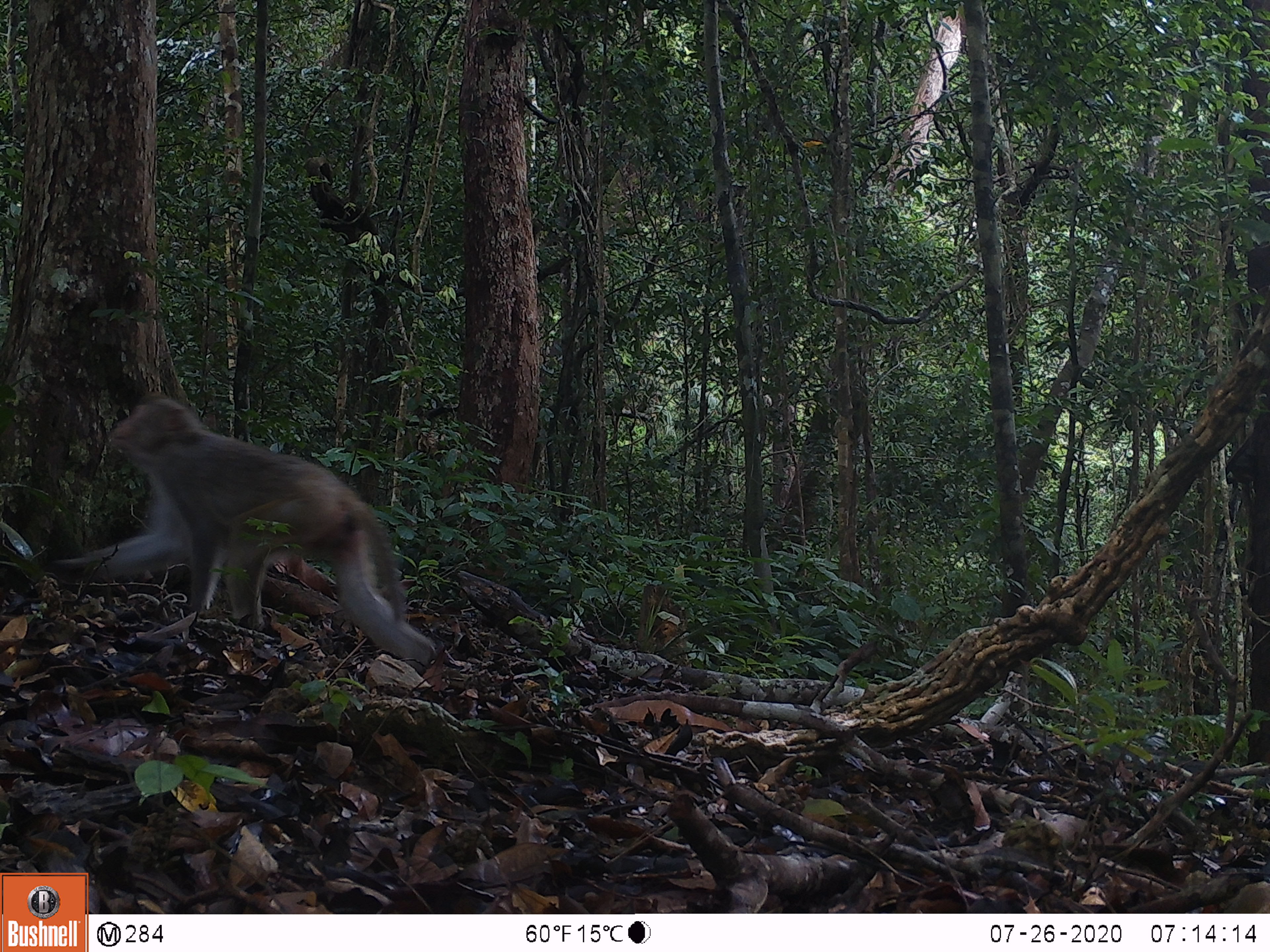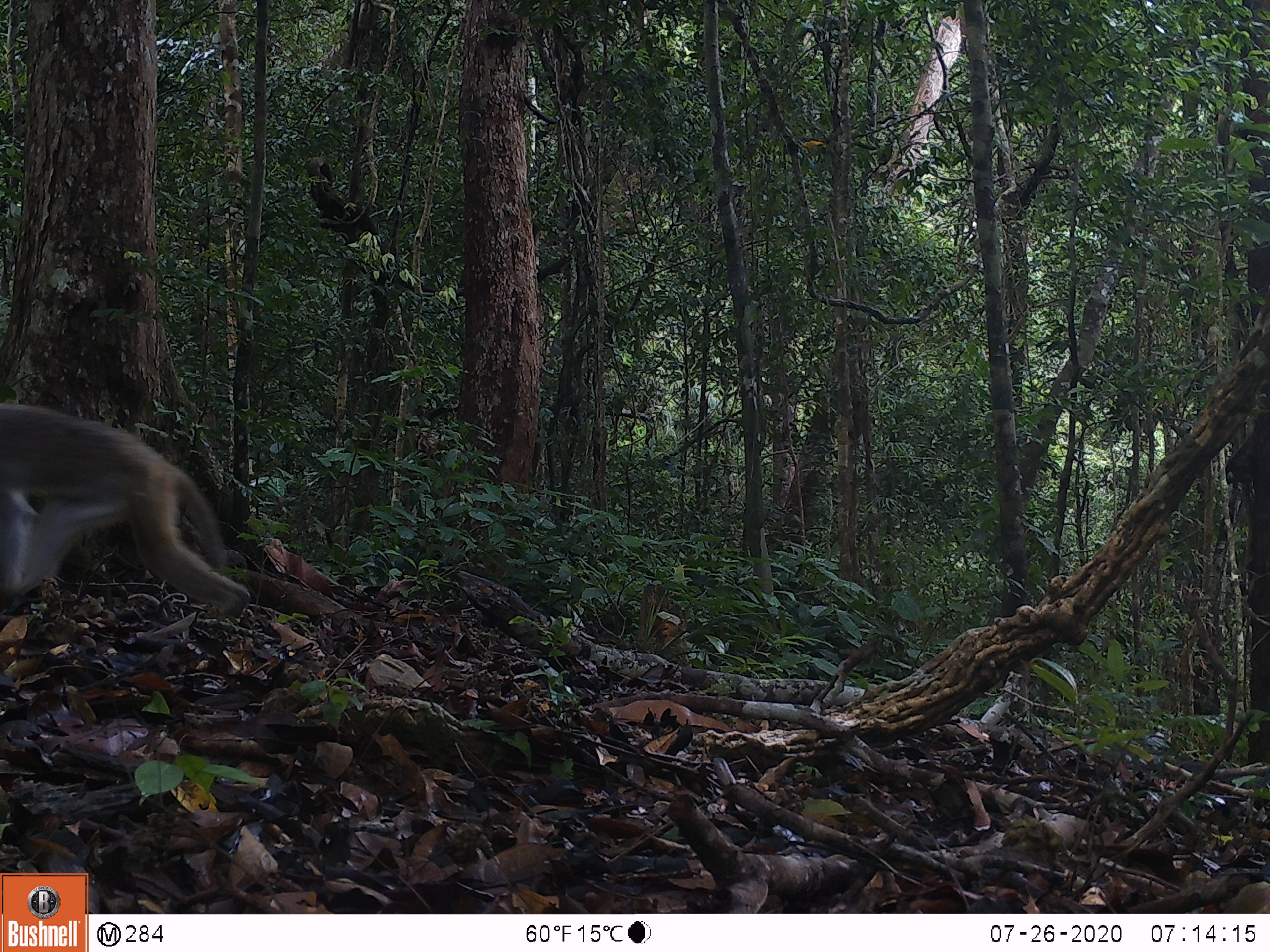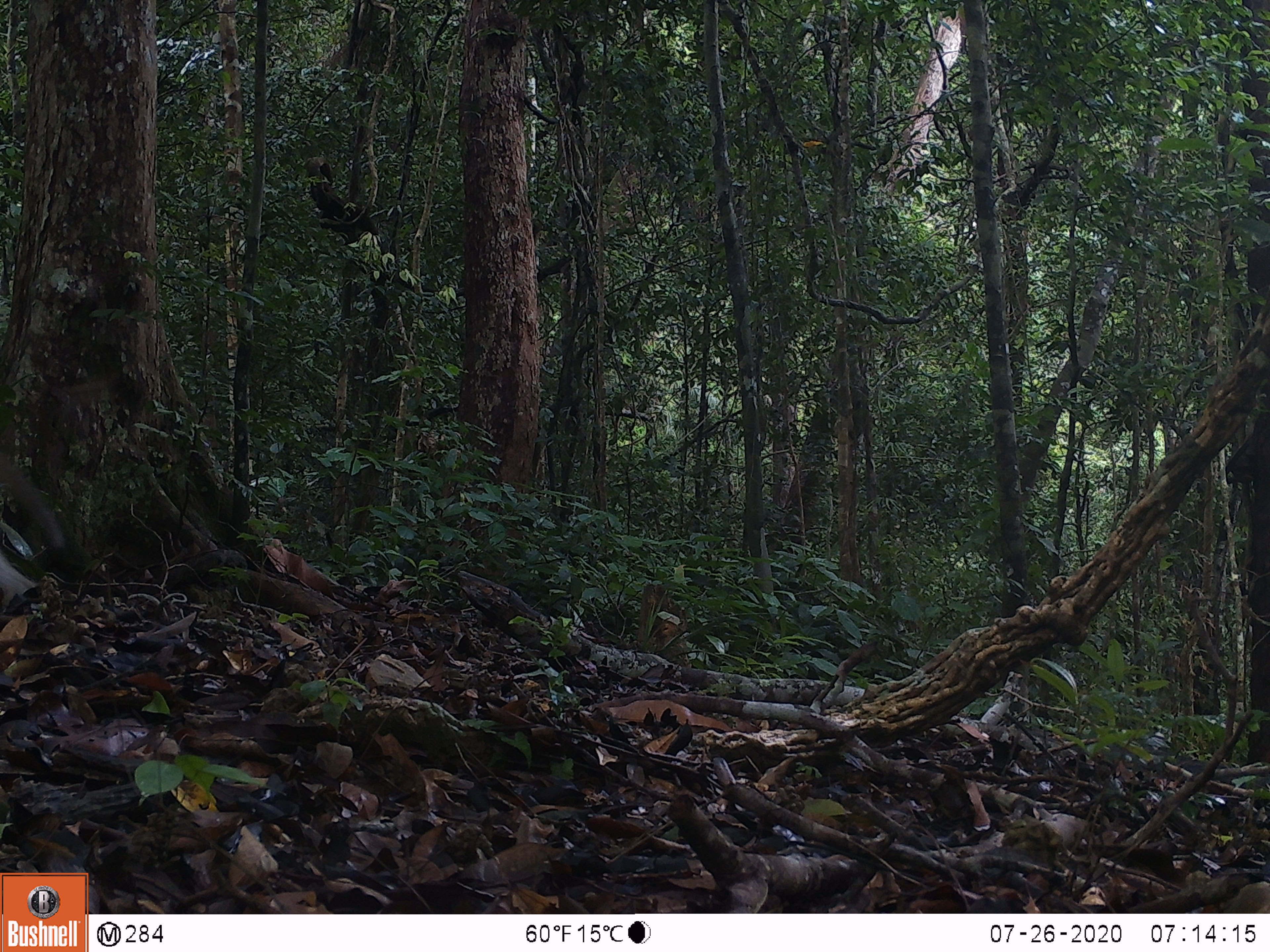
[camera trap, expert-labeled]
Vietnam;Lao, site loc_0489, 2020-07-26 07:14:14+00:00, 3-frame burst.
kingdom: Animalia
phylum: Chordata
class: Mammalia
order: Primates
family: Cercopithecidae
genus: Macaca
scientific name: Macaca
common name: macaques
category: assam or rhesus macaque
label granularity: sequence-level